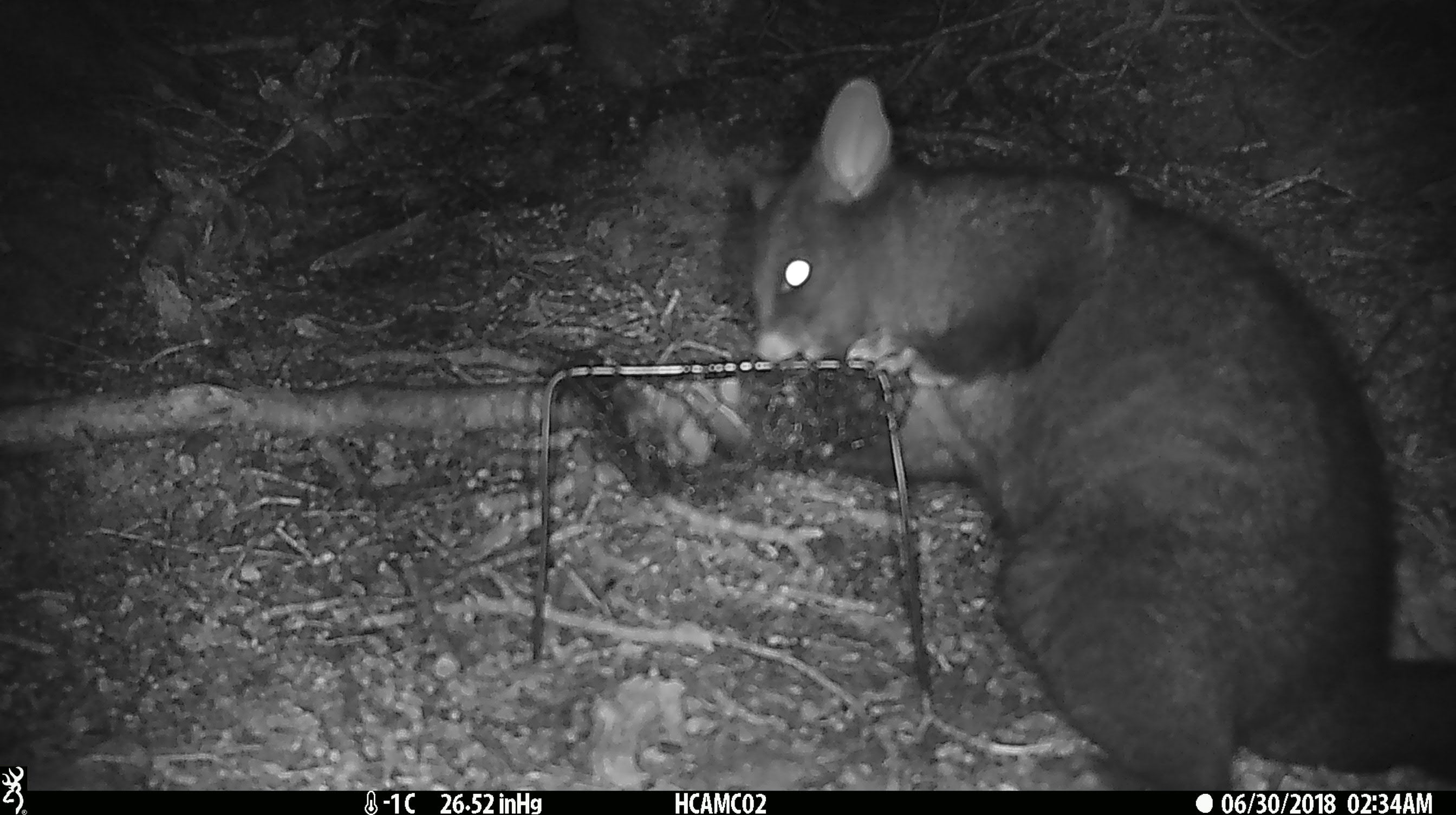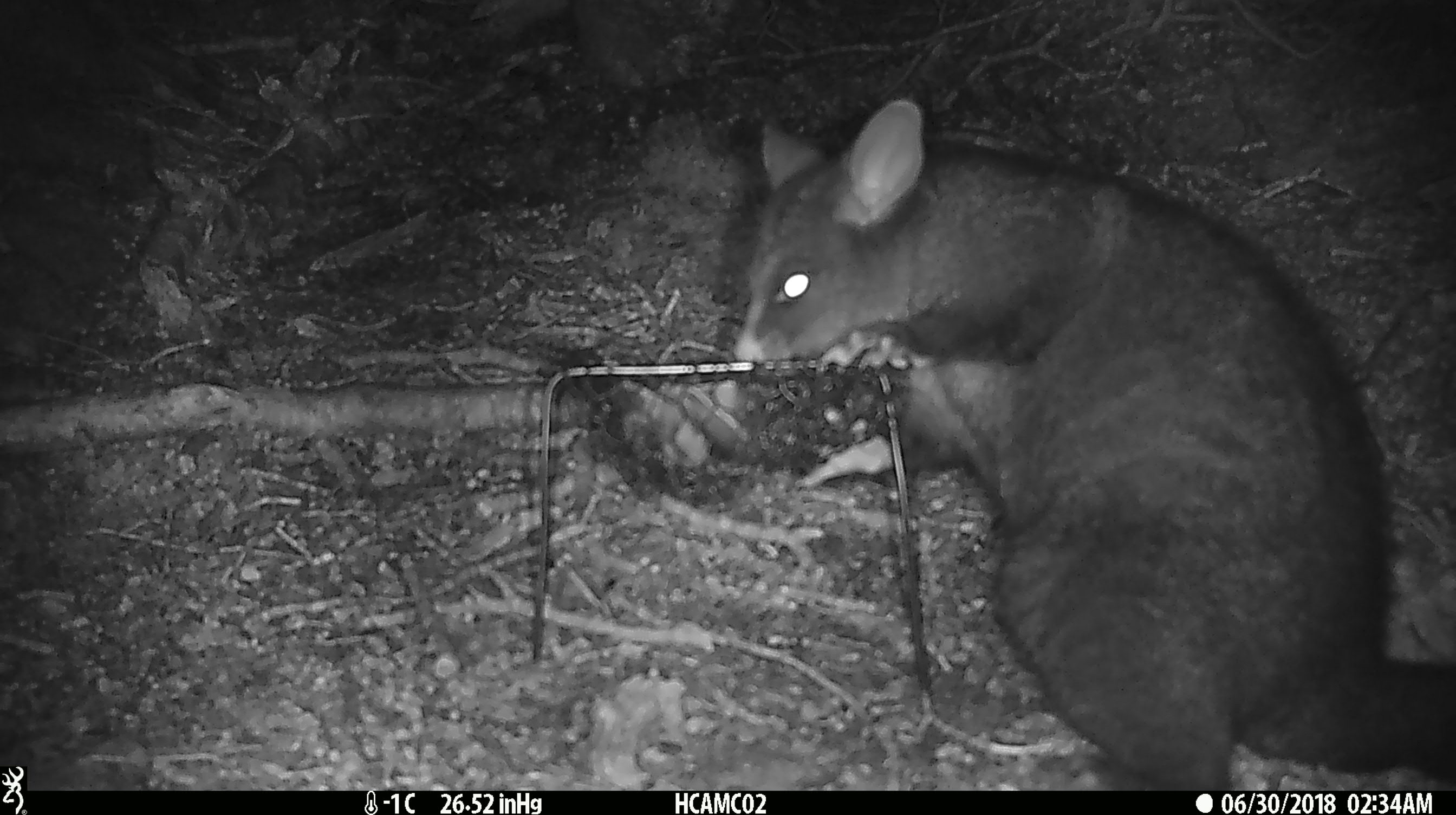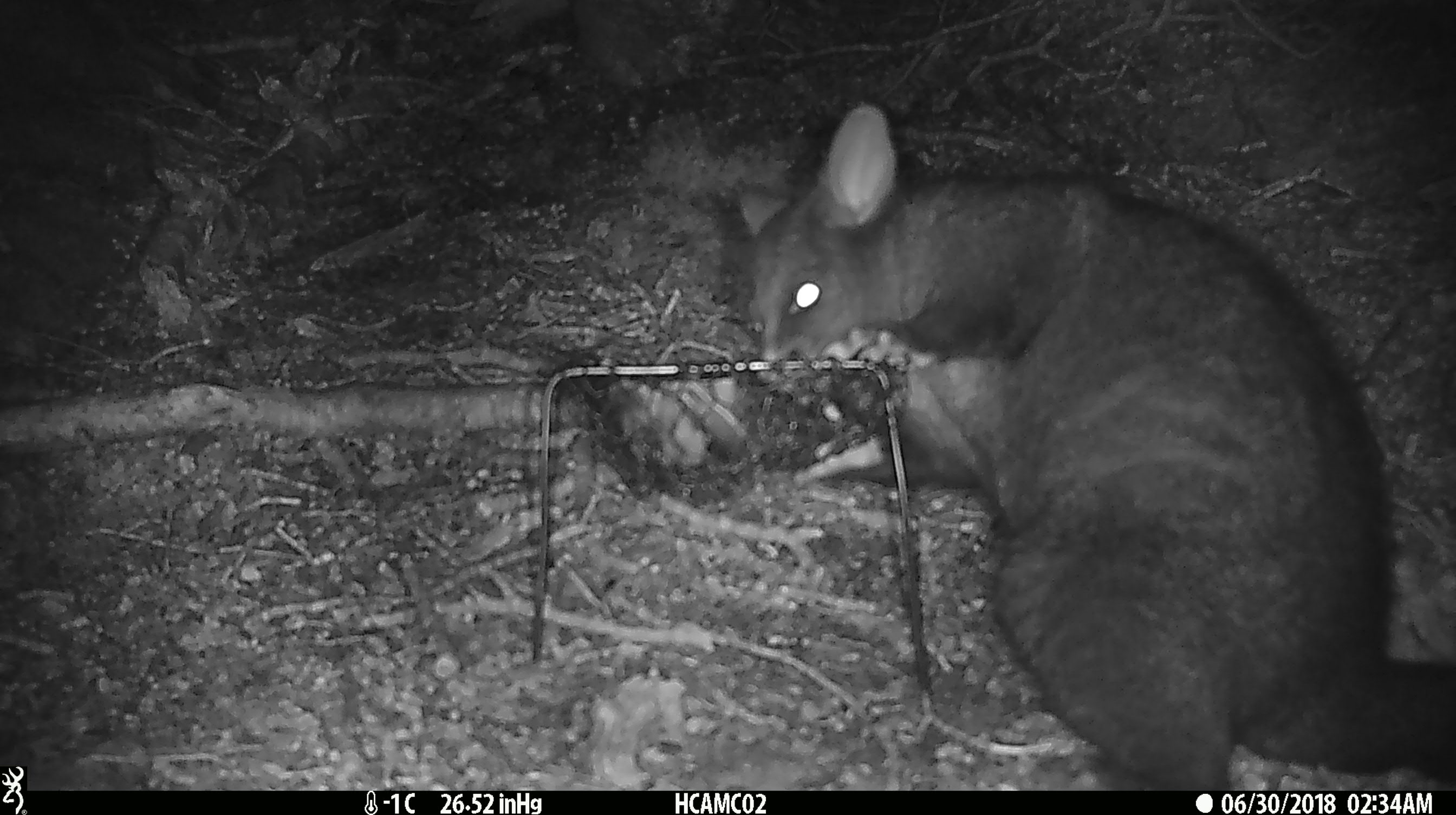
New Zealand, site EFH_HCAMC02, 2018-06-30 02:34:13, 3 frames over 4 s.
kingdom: Animalia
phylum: Chordata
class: Mammalia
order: Diprotodontia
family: Phalangeridae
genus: Trichosurus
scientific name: Trichosurus vulpecula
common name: common brushtail possum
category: possum